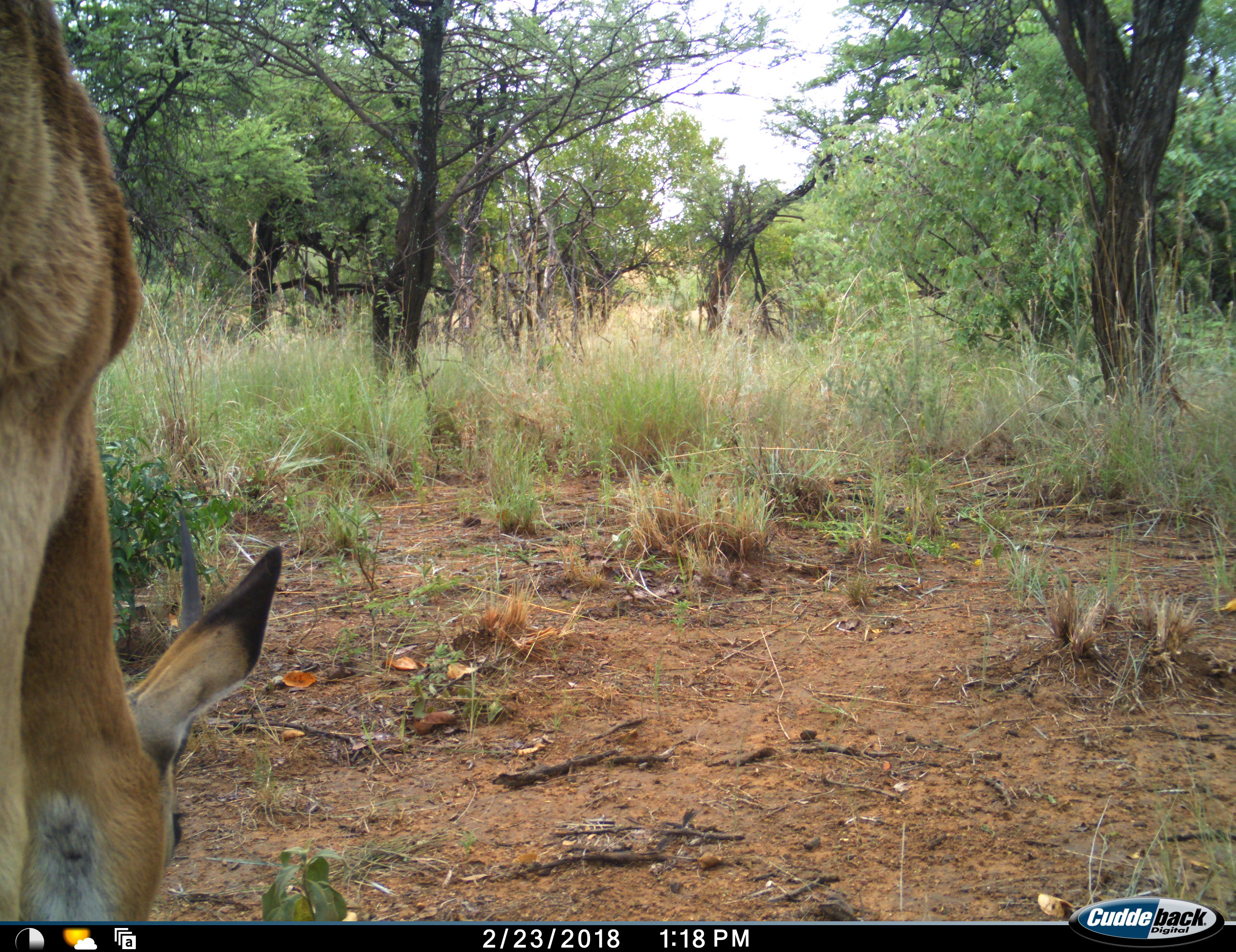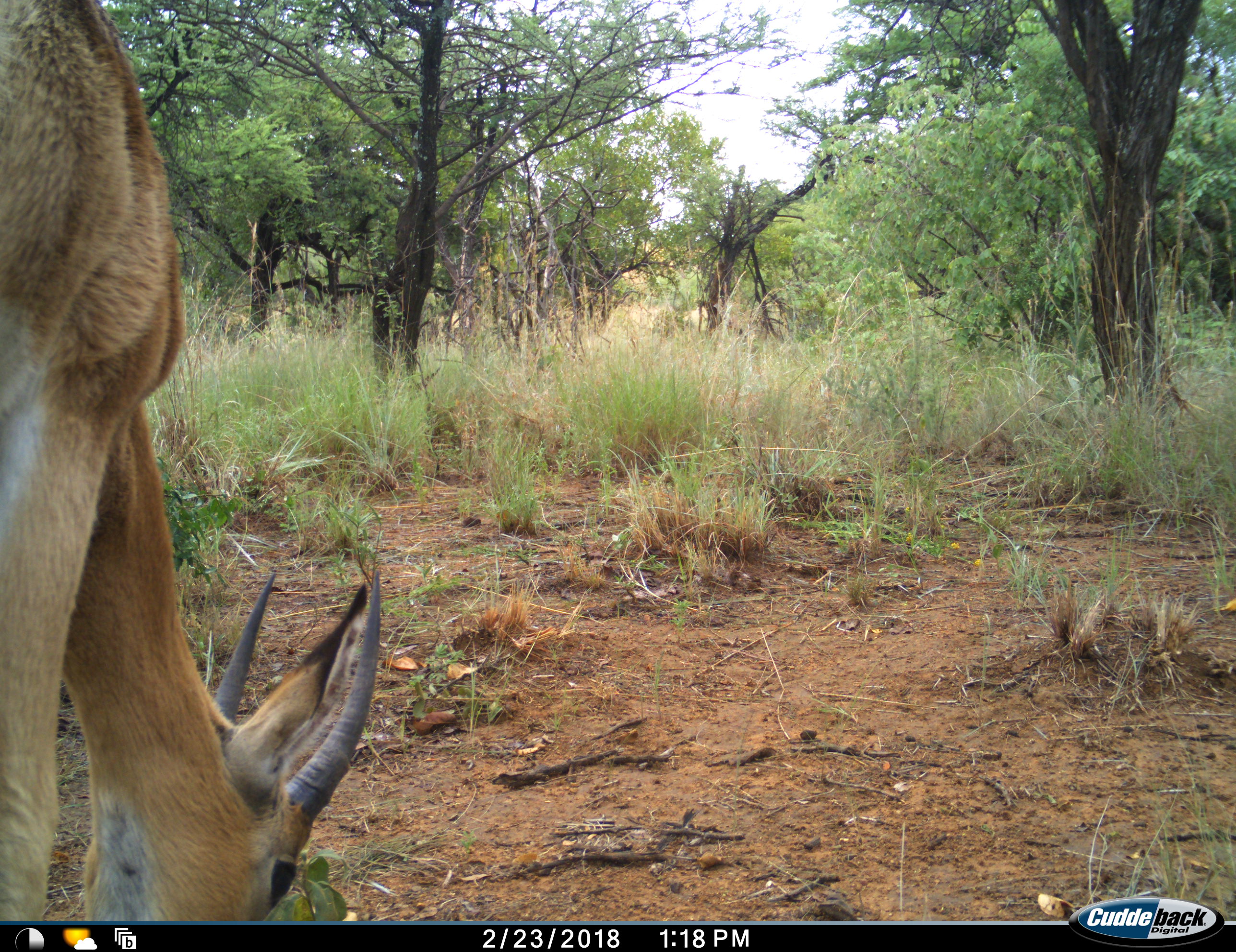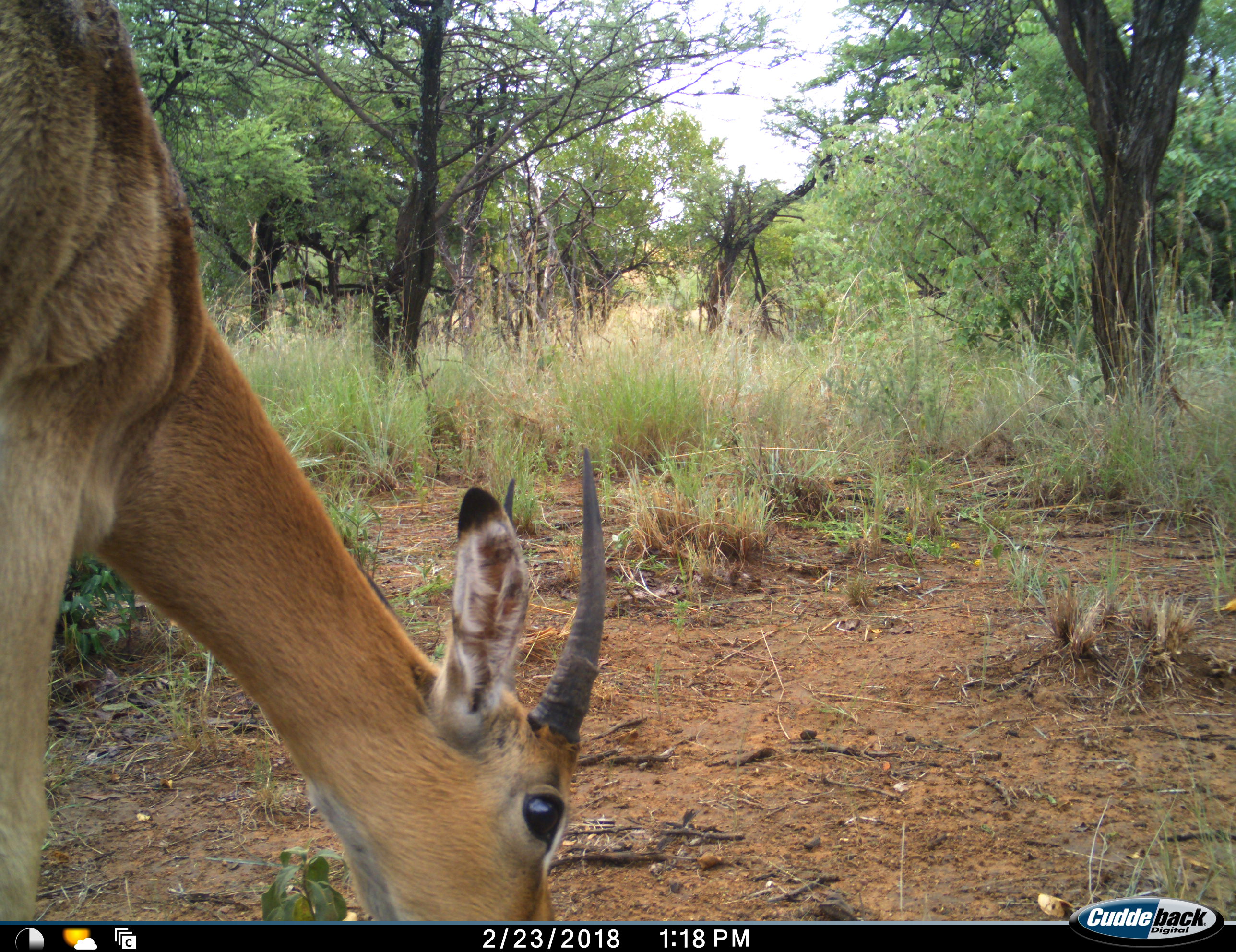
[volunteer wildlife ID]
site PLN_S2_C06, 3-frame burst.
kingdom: Animalia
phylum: Chordata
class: Mammalia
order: Artiodactyla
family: Bovidae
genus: Aepyceros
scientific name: Aepyceros melampus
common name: impala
Impala (Aepyceros melampus), count 1. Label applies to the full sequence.